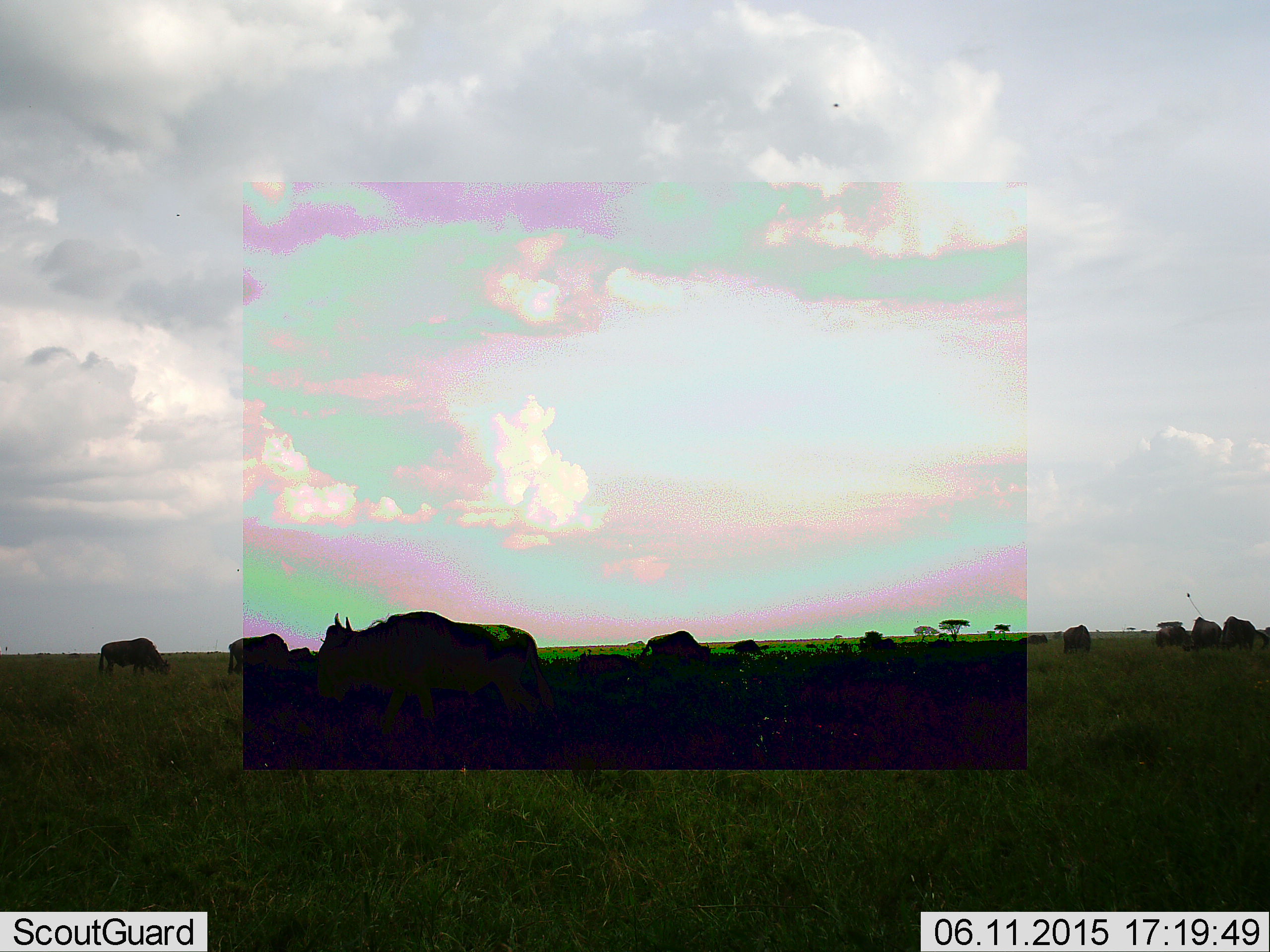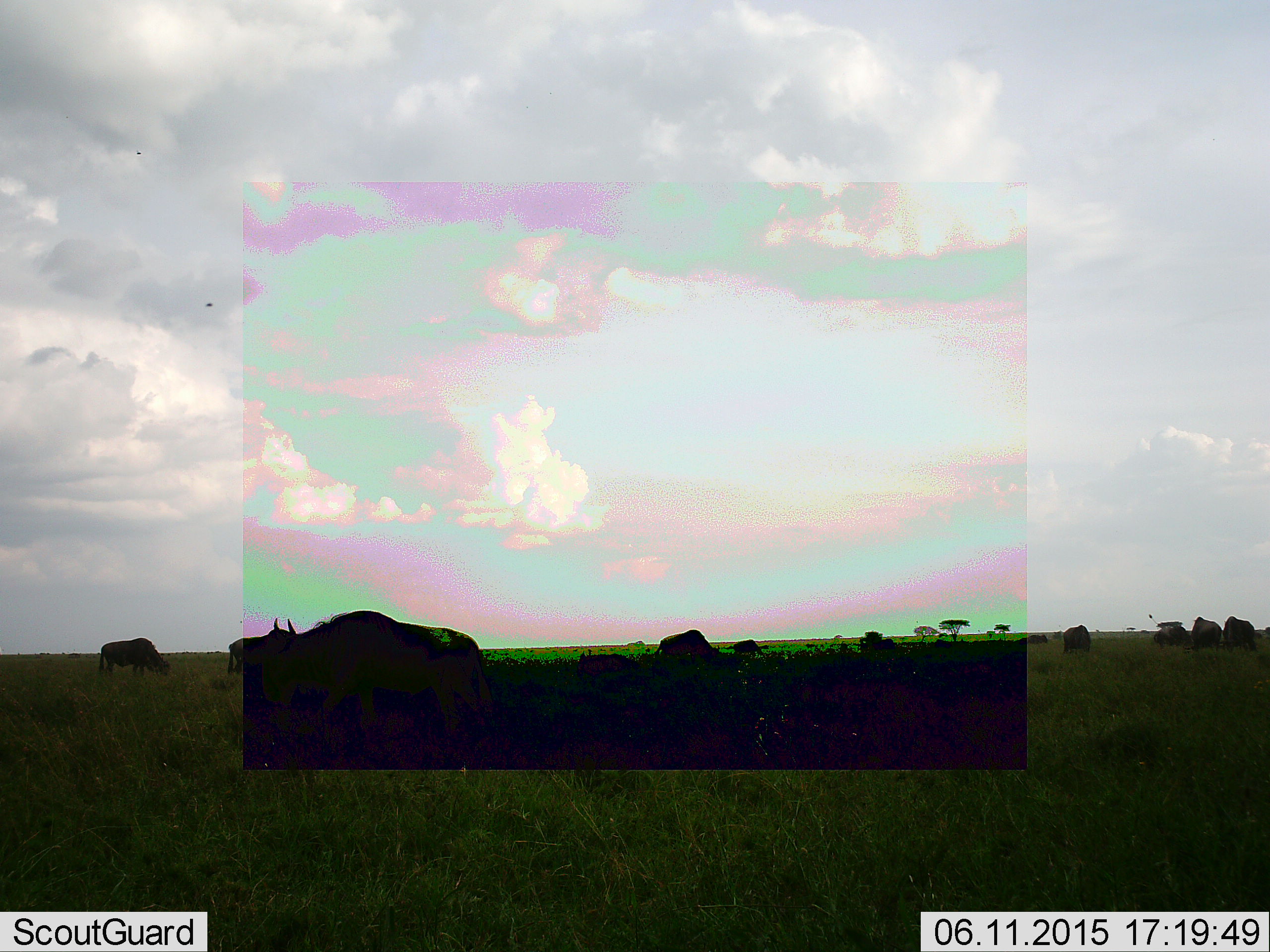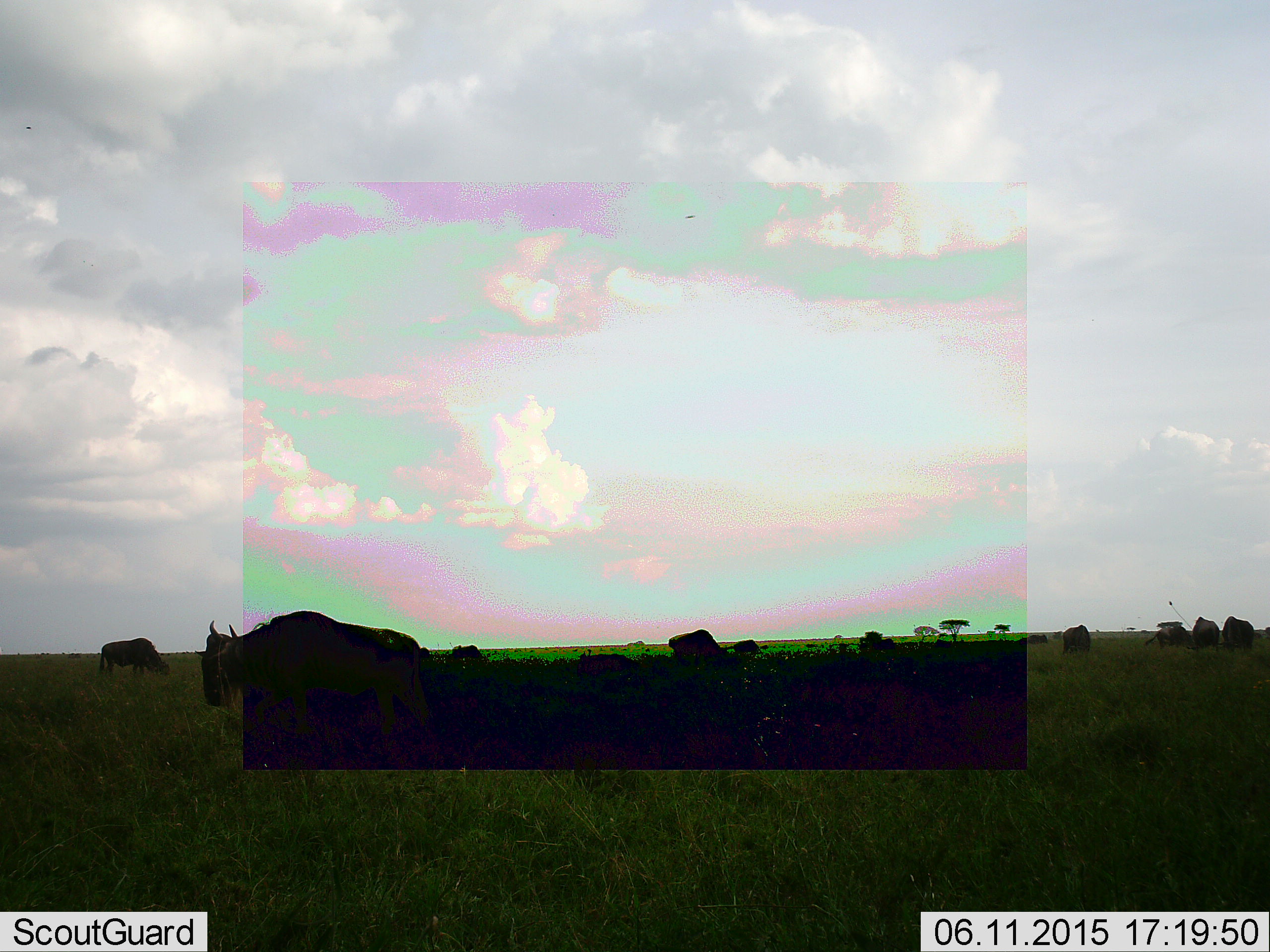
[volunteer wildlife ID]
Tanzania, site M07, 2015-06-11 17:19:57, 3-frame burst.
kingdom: Animalia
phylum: Chordata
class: Mammalia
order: Artiodactyla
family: Bovidae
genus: Connochaetes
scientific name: Connochaetes taurinus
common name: blue wildebeest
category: wildebeest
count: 11-50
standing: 40%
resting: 10%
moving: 60%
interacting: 0%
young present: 0%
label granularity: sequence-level